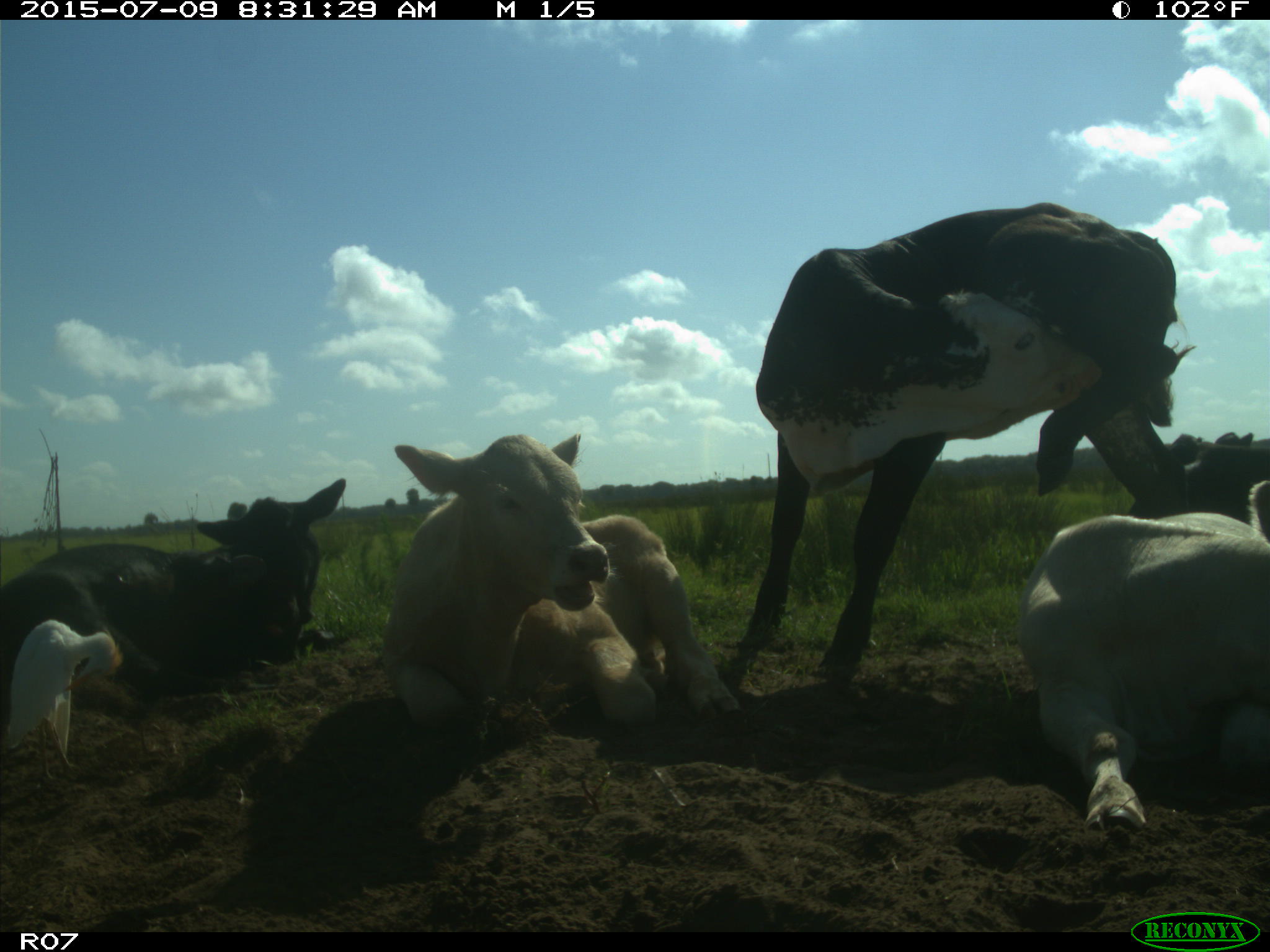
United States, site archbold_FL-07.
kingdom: Animalia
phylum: Chordata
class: Mammalia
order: Artiodactyla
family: Bovidae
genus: Bos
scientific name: Bos taurus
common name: domestic cow